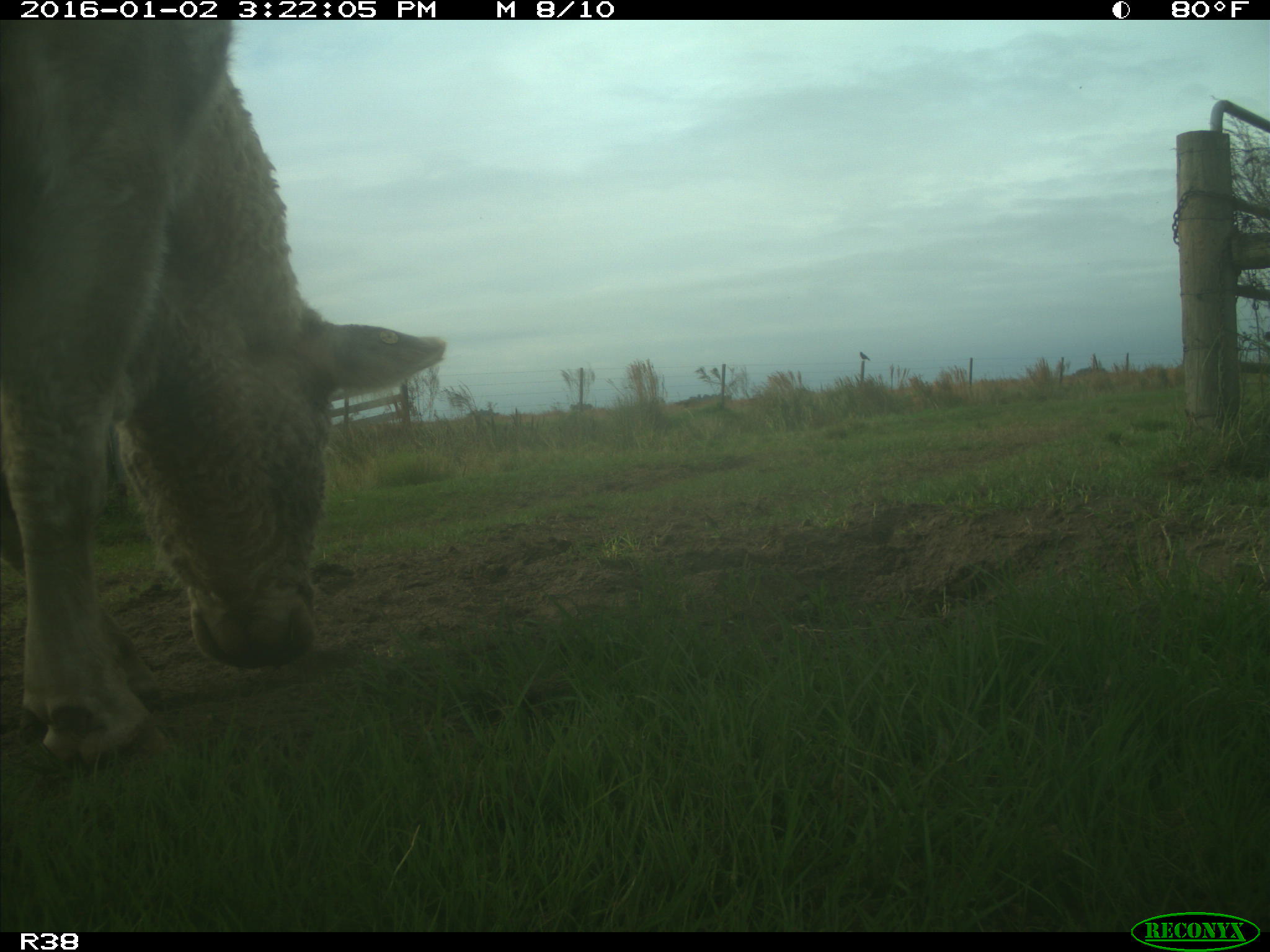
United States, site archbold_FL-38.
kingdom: Animalia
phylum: Chordata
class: Mammalia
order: Artiodactyla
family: Bovidae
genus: Bos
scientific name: Bos taurus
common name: domestic cow